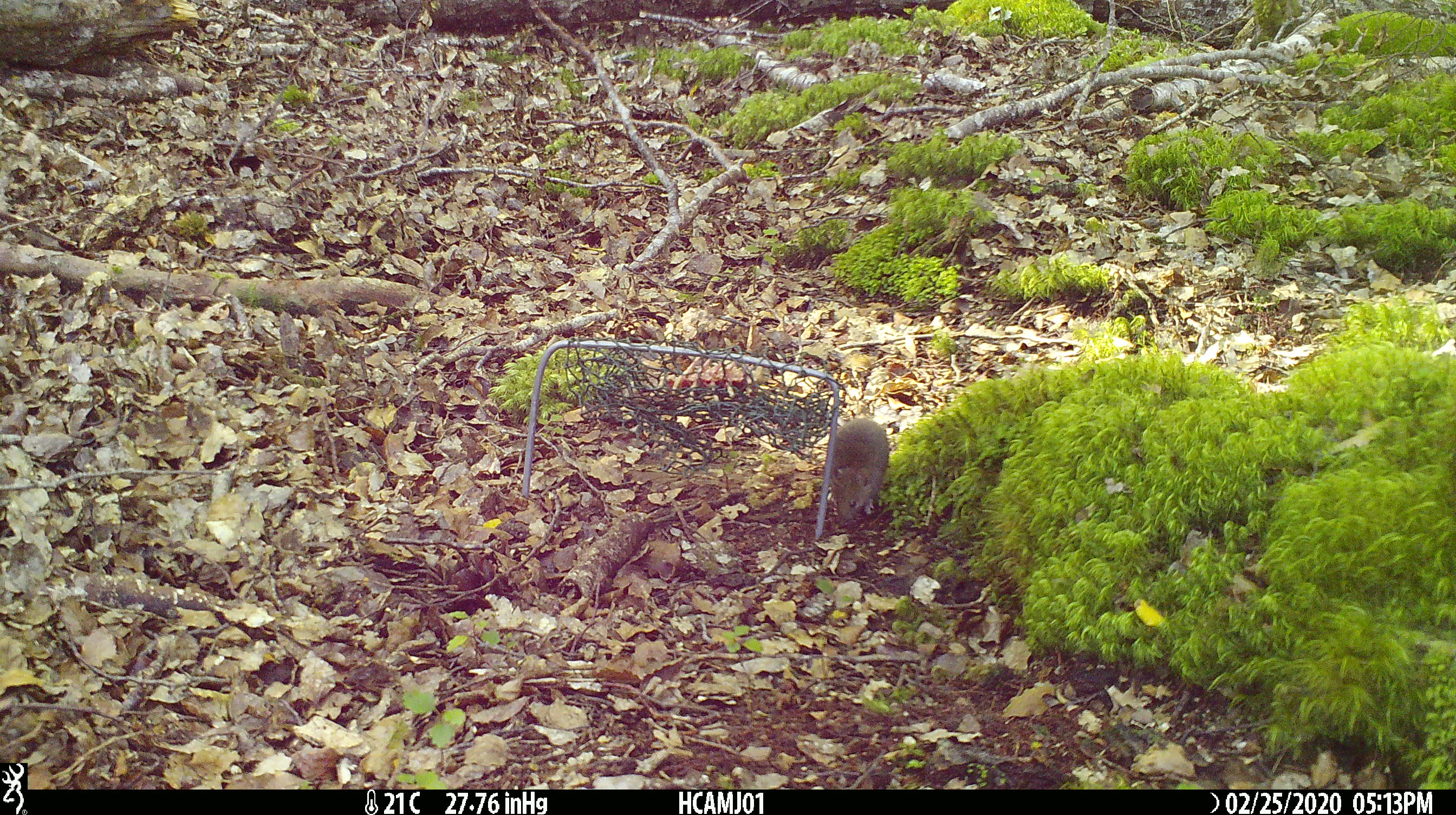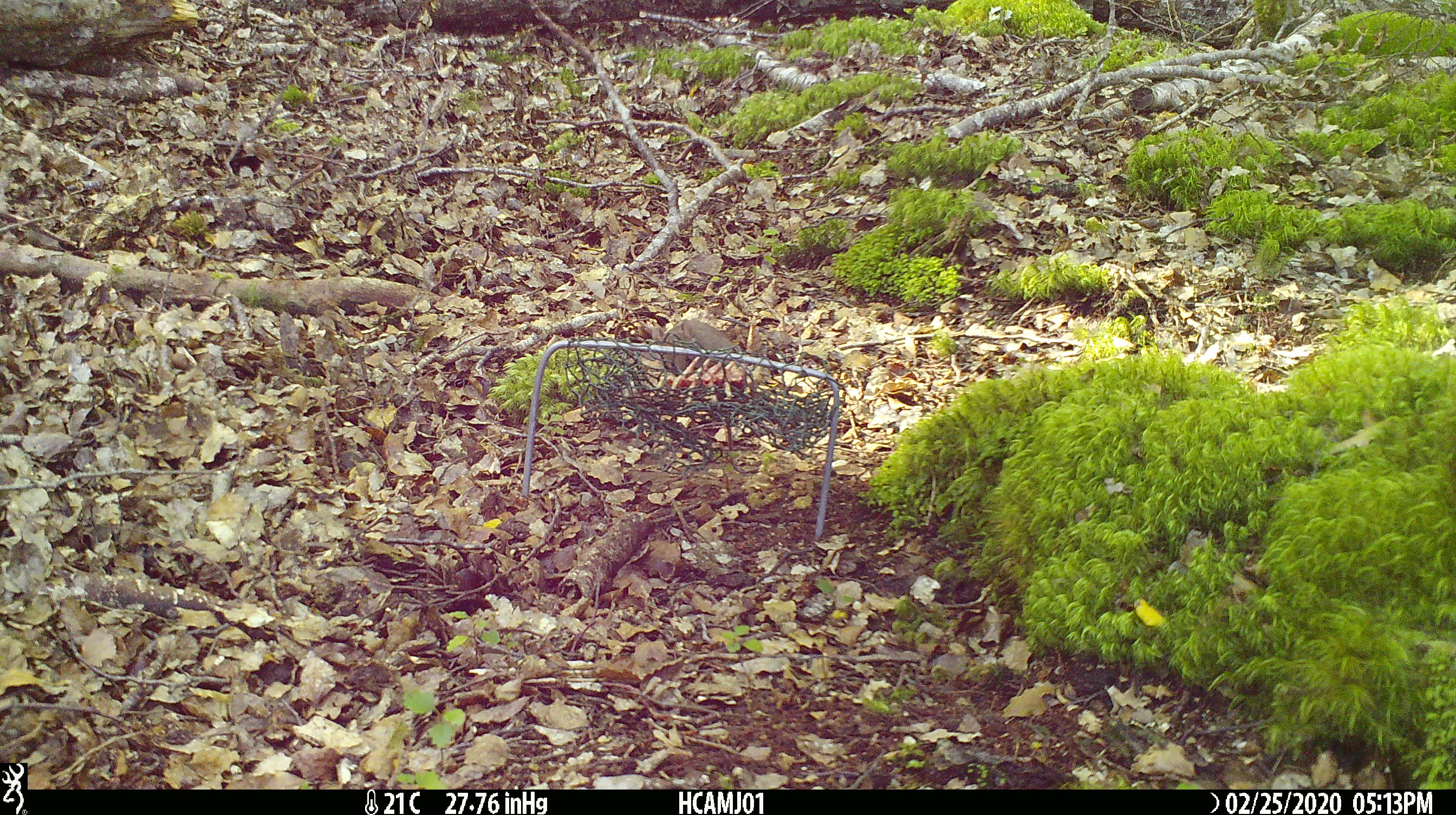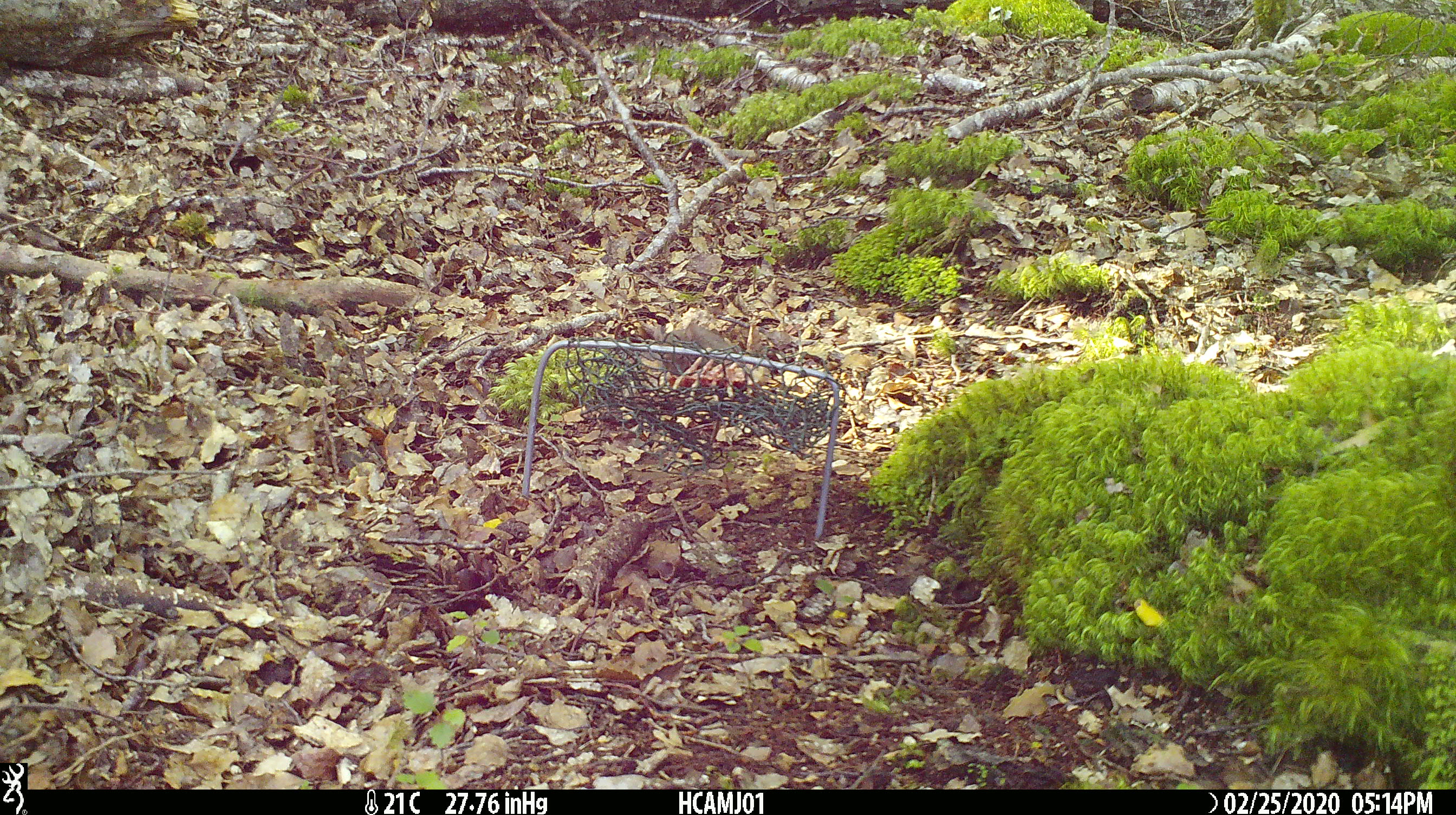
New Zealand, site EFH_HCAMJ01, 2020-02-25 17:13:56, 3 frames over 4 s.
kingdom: Animalia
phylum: Chordata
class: Mammalia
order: Rodentia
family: Muridae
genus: Mus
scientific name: Mus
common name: mouse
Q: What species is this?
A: Mouse (Mus).